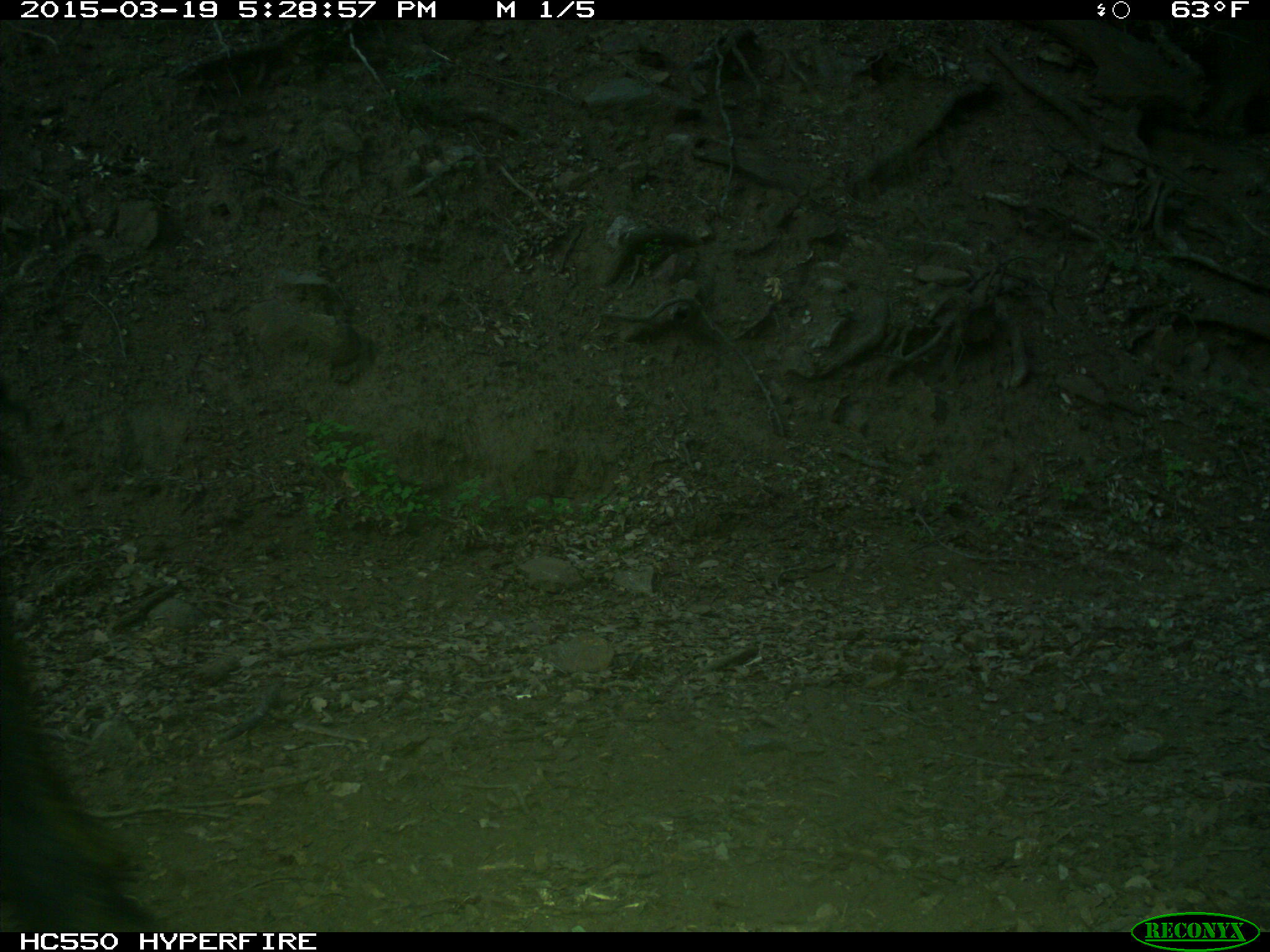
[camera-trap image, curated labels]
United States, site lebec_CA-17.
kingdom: Animalia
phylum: Chordata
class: Mammalia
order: Artiodactyla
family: Bovidae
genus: Bos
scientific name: Bos taurus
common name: domestic cow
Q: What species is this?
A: Bos taurus (domestic cow).